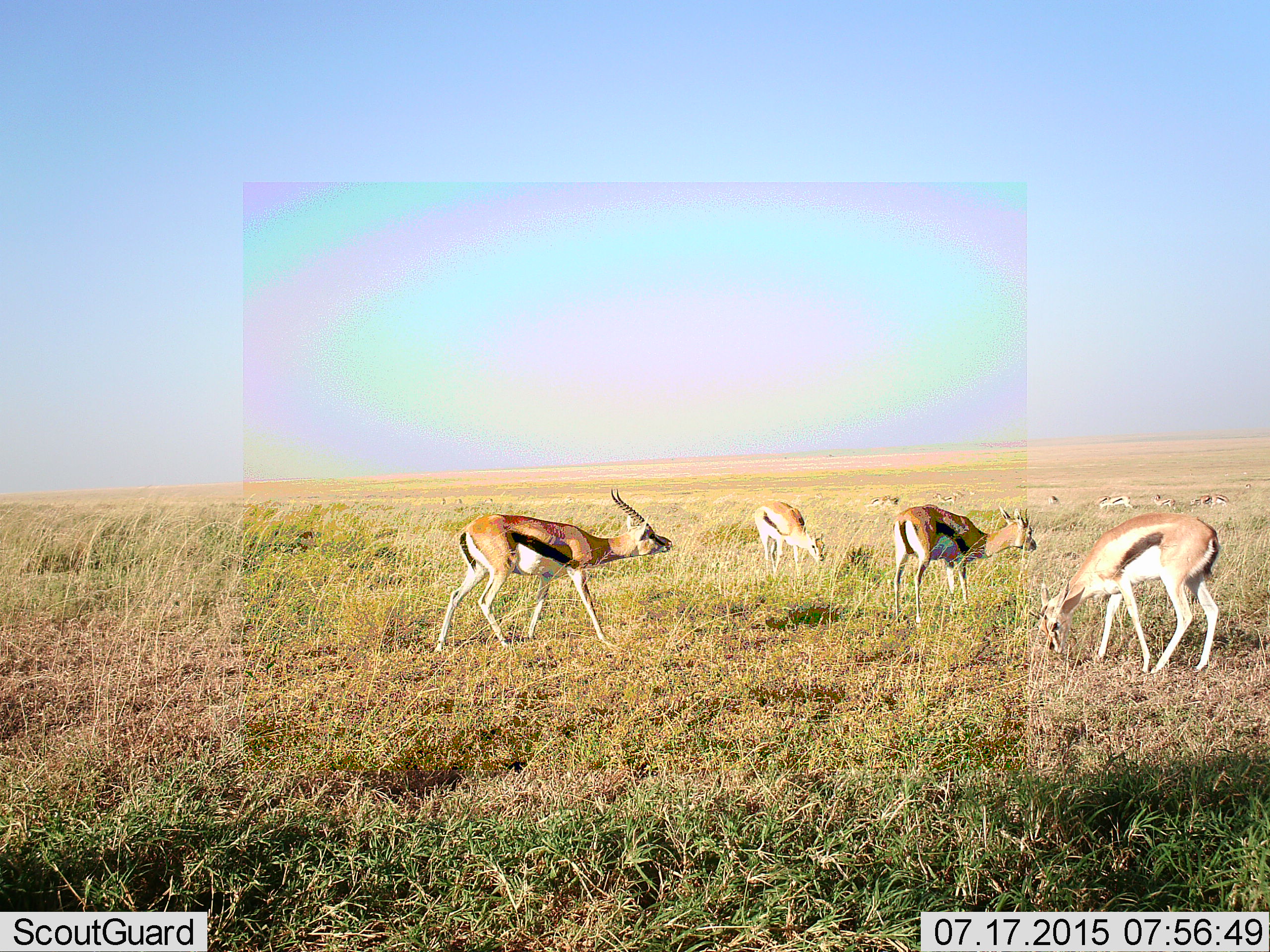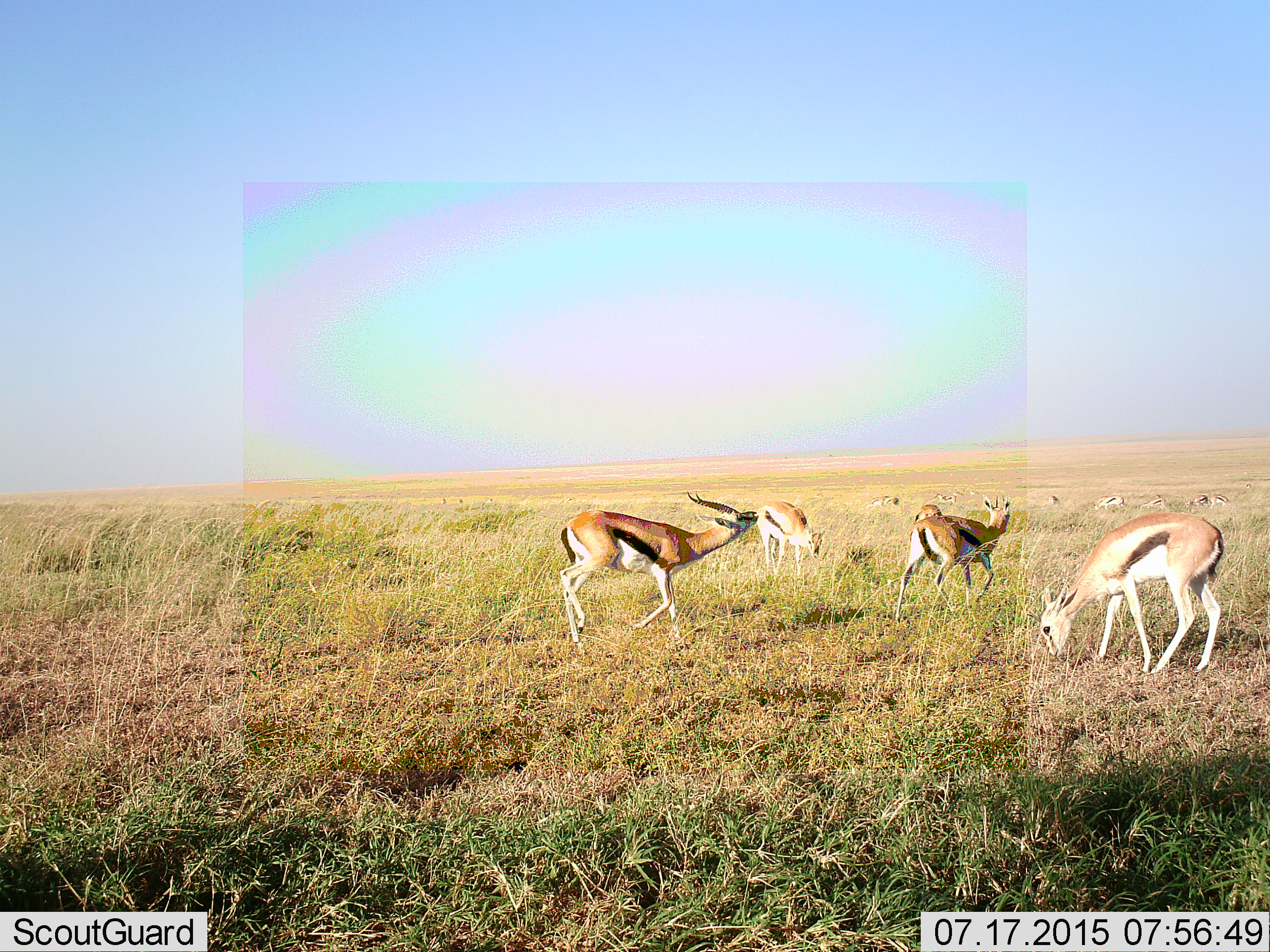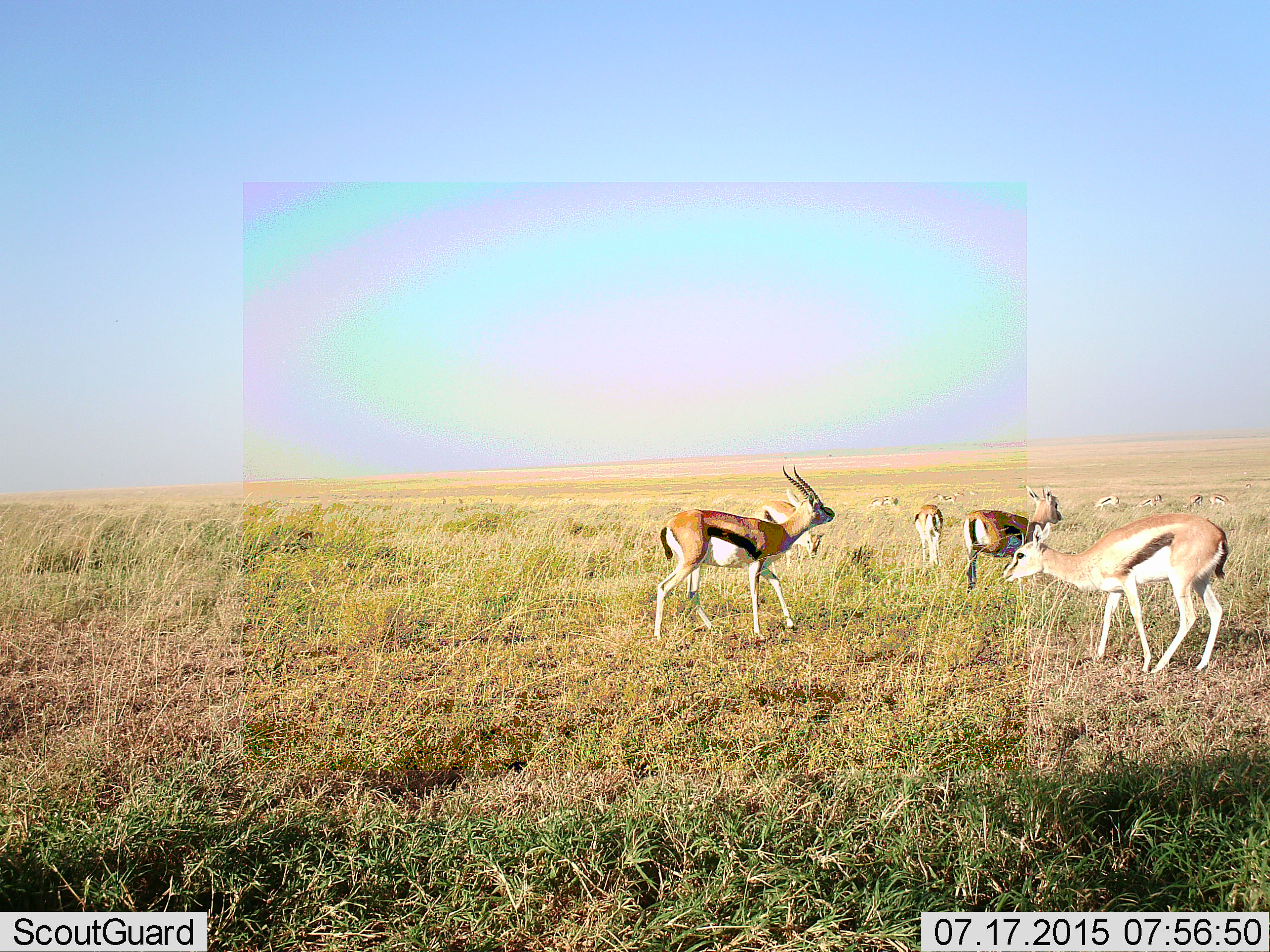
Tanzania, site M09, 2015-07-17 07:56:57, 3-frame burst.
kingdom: Animalia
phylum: Chordata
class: Mammalia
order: Artiodactyla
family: Bovidae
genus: Eudorcas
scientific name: Eudorcas thomsonii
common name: thomson's gazelle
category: gazellethomsons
Gazellethomsons (thomson's gazelle) (Eudorcas thomsonii), count 11-50. Behavior (volunteer vote fractions): standing 38%, resting 0%, moving 62%, interacting 12%. Young present (vote fraction): 0%. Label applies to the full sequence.